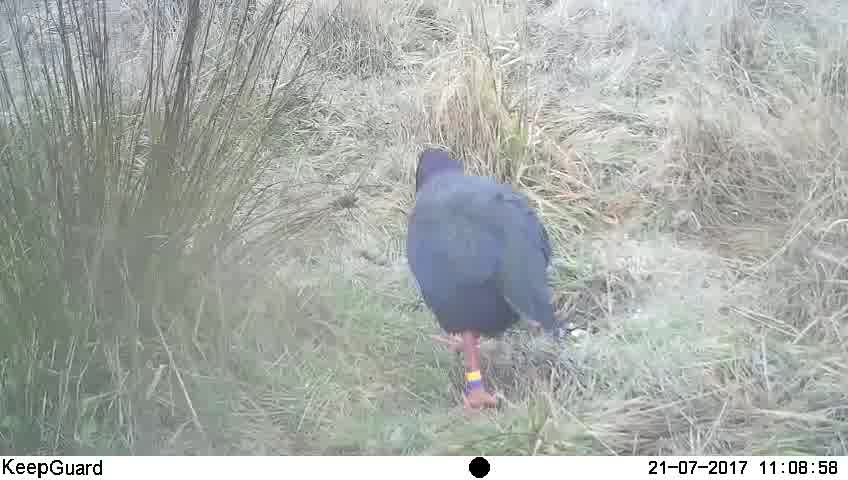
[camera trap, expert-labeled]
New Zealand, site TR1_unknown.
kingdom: Animalia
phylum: Chordata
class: Aves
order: Gruiformes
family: Rallidae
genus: Porphyrio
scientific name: Porphyrio mantelli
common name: takahe